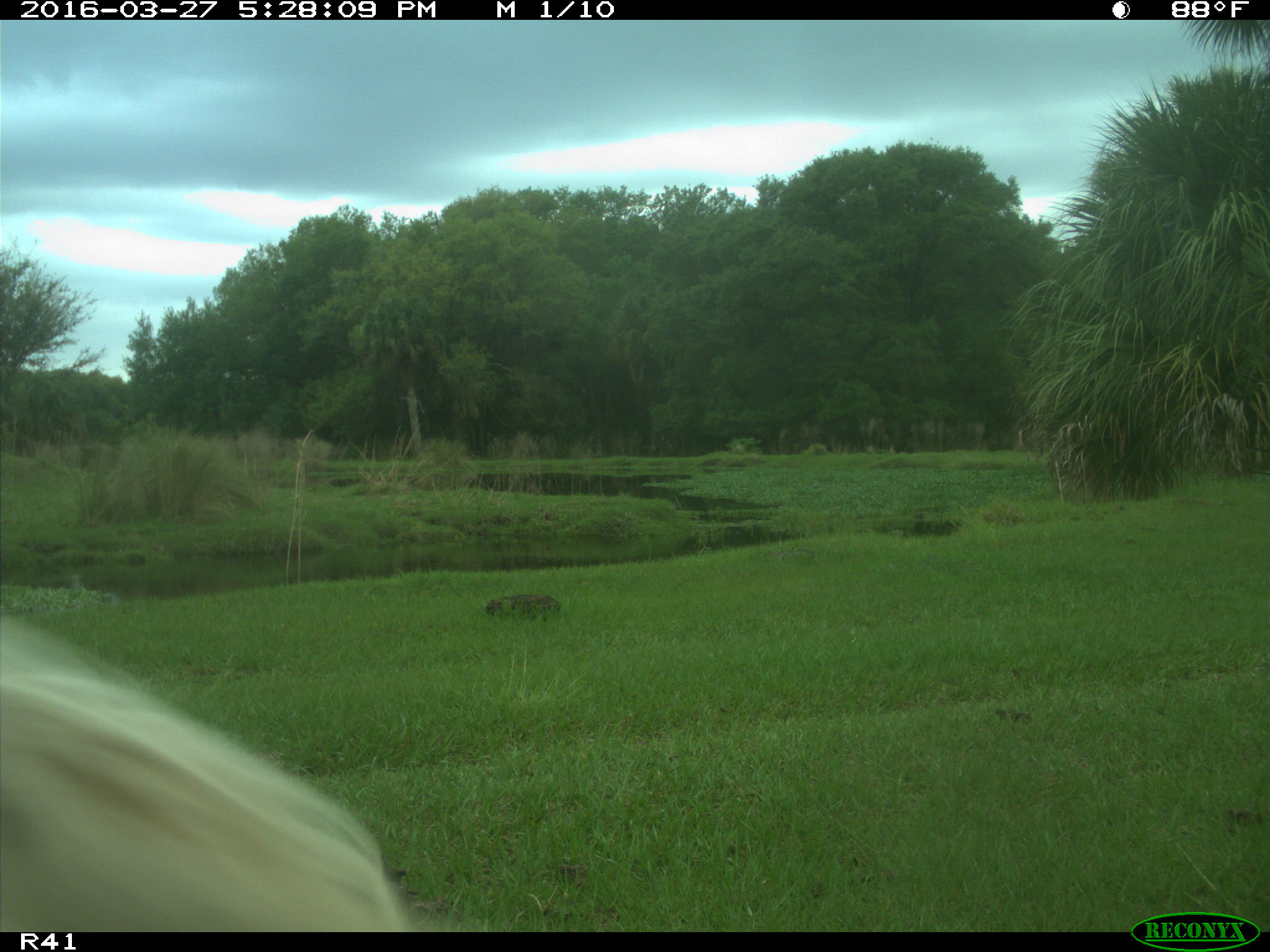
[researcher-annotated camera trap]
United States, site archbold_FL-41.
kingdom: Animalia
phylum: Chordata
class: Mammalia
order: Artiodactyla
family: Bovidae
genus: Bos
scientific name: Bos taurus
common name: domestic cow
Bos taurus (domestic cow).